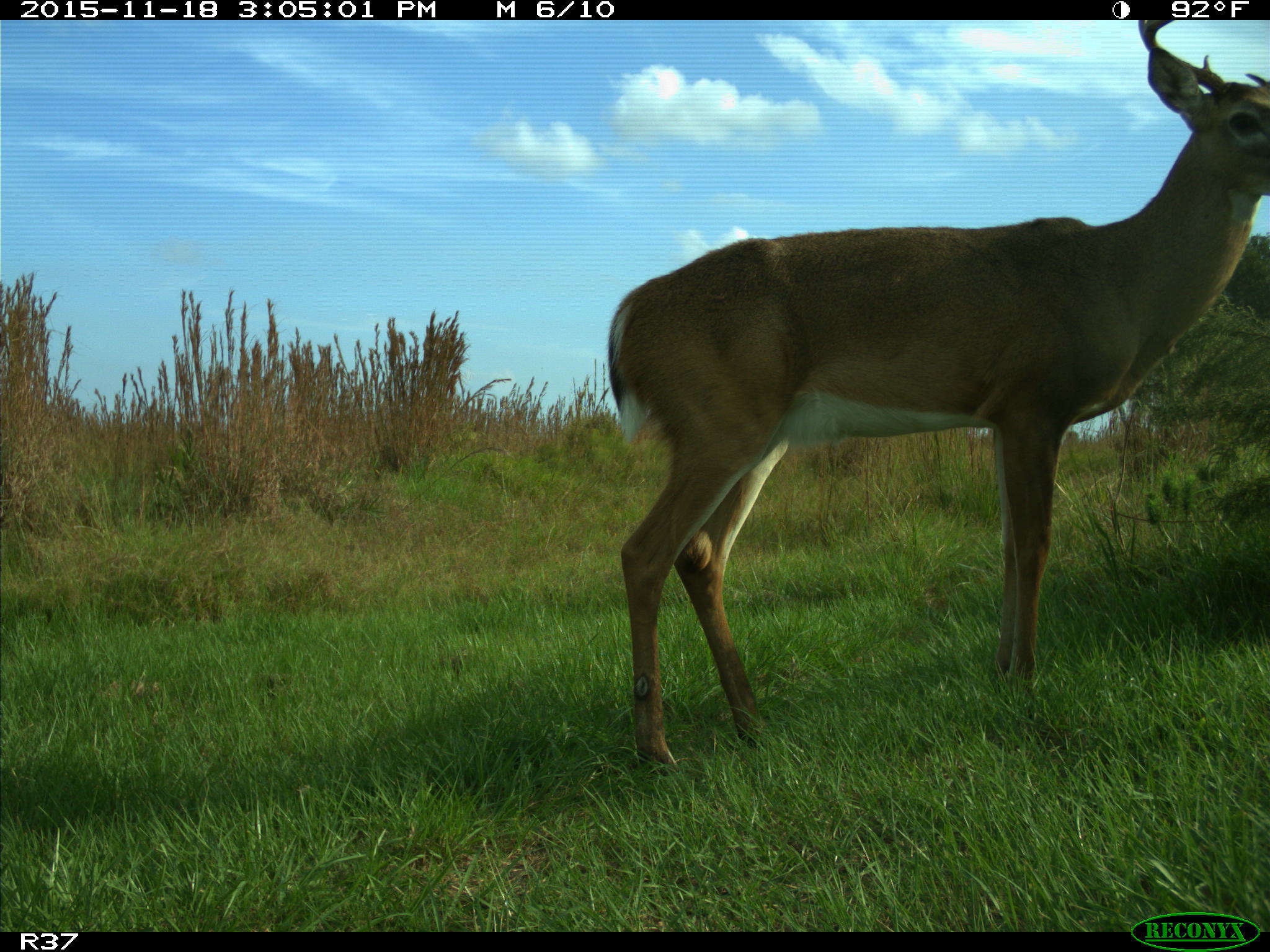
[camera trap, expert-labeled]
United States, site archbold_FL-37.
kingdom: Animalia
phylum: Chordata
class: Mammalia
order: Artiodactyla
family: Cervidae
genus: Odocoileus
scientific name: Odocoileus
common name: deer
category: unidentified deer